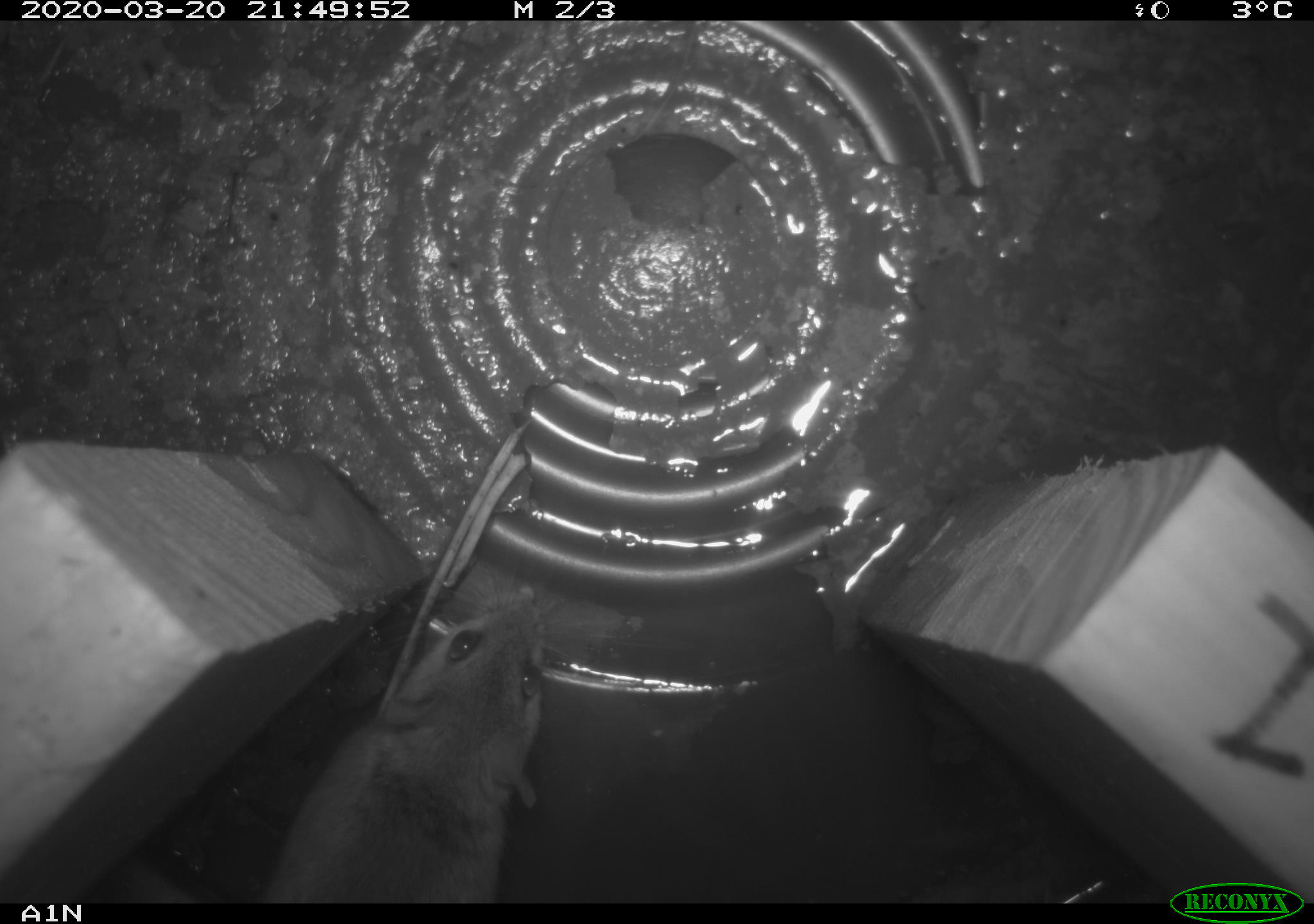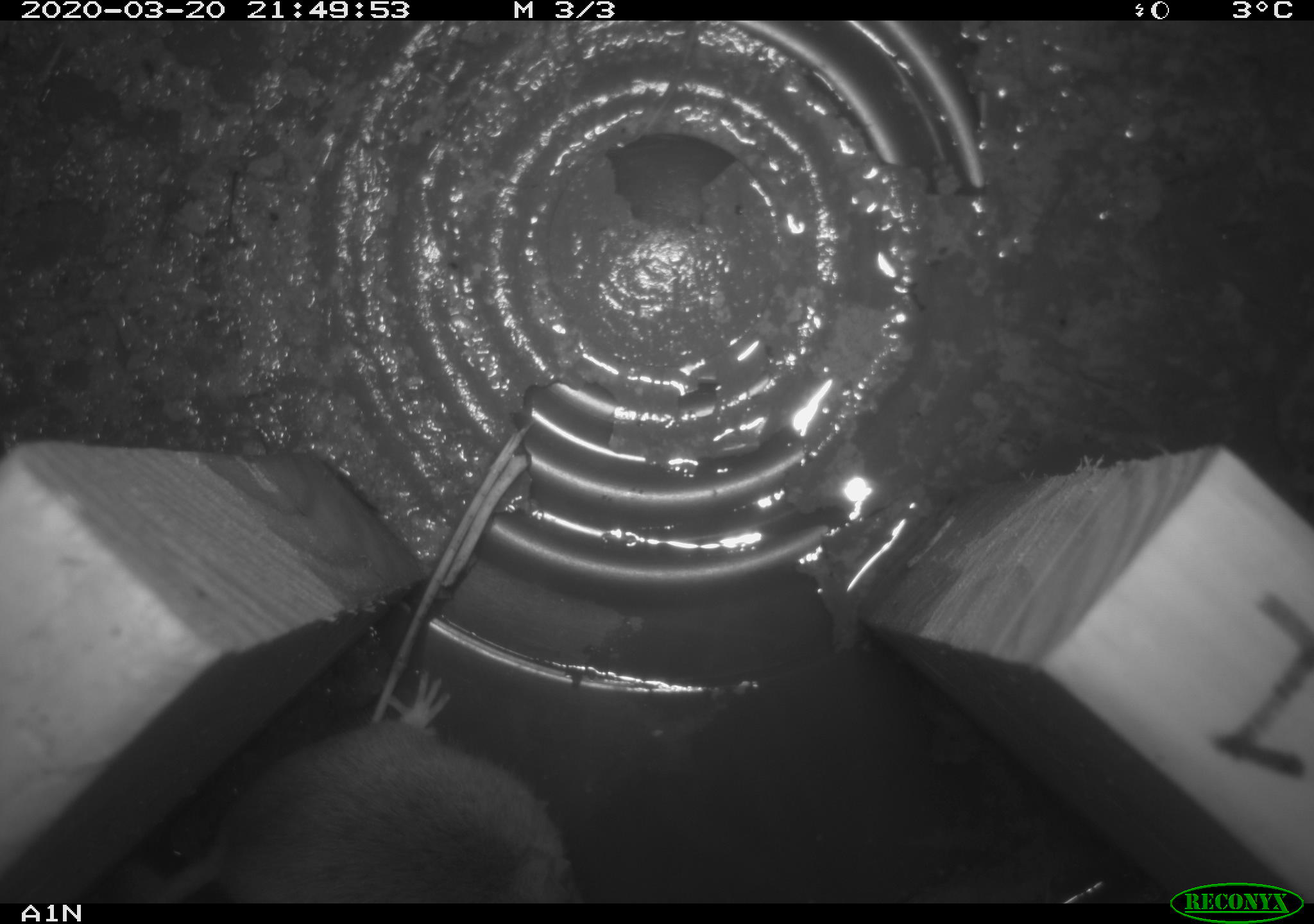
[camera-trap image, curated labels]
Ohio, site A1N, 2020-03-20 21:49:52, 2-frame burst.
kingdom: Animalia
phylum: Chordata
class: Mammalia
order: Rodentia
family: Cricetidae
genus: Peromyscus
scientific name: Peromyscus leucopus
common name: white-footed mouse